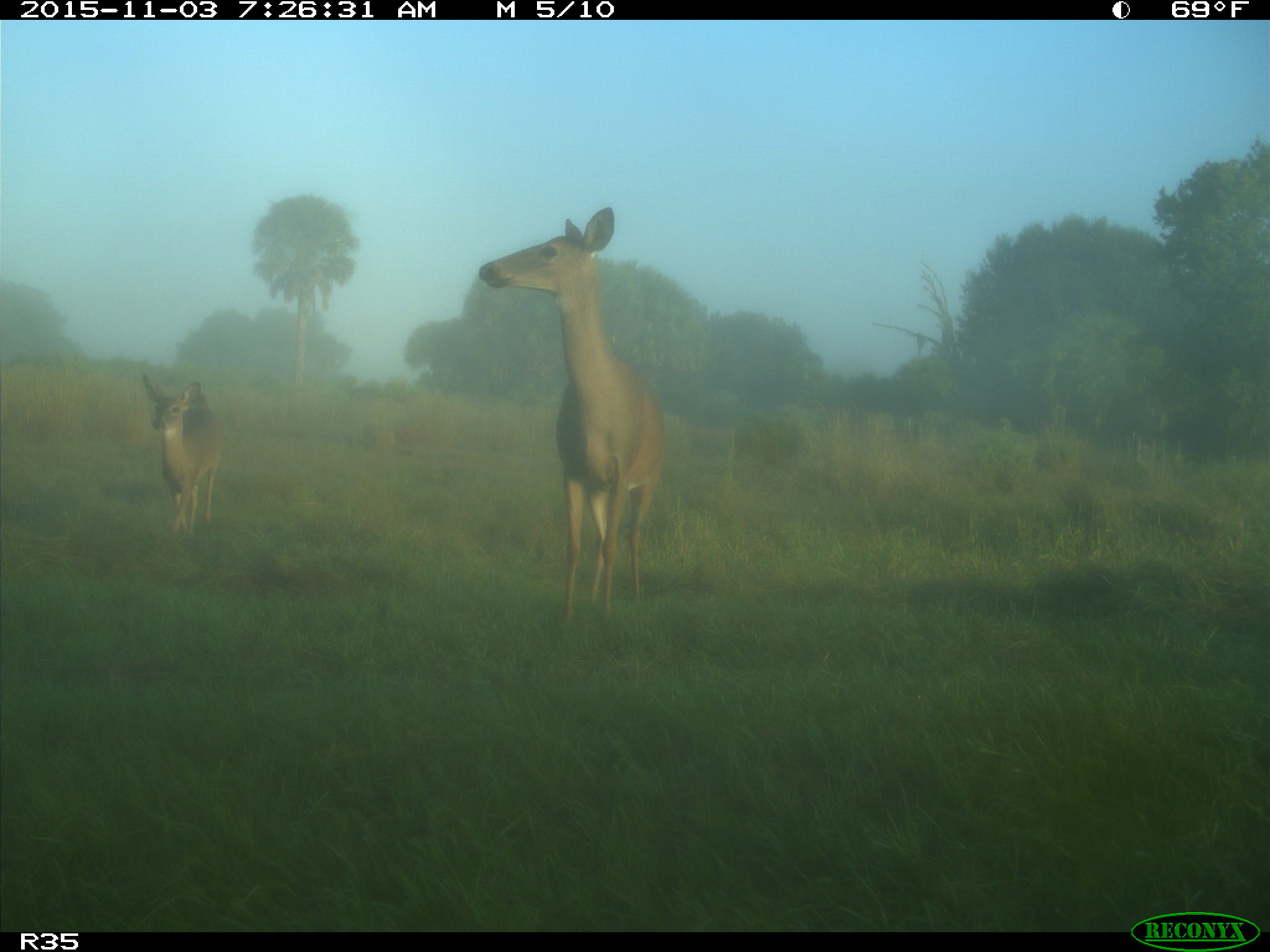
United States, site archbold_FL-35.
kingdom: Animalia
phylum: Chordata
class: Mammalia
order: Artiodactyla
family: Cervidae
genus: Odocoileus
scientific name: Odocoileus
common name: deer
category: unidentified deer